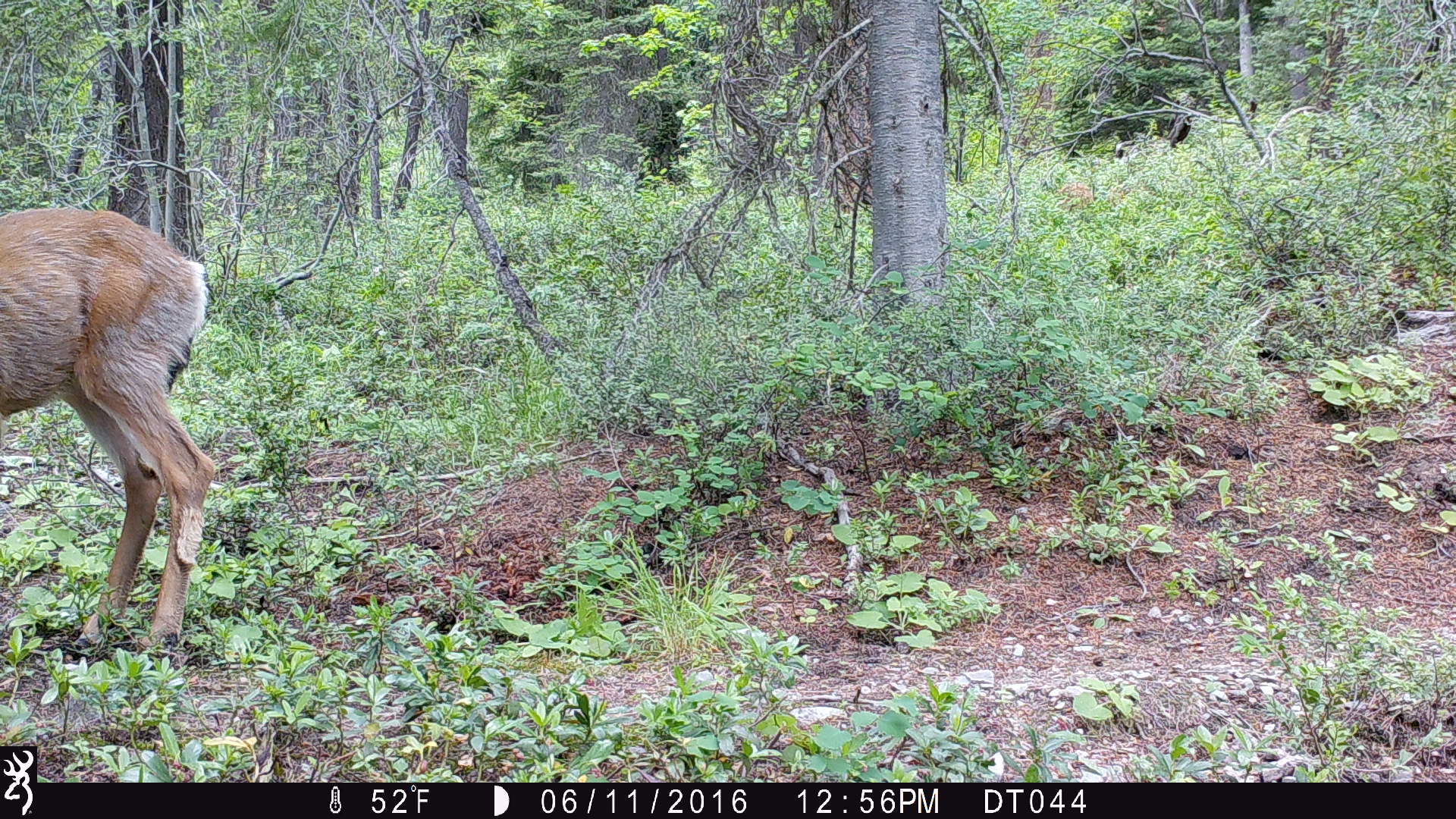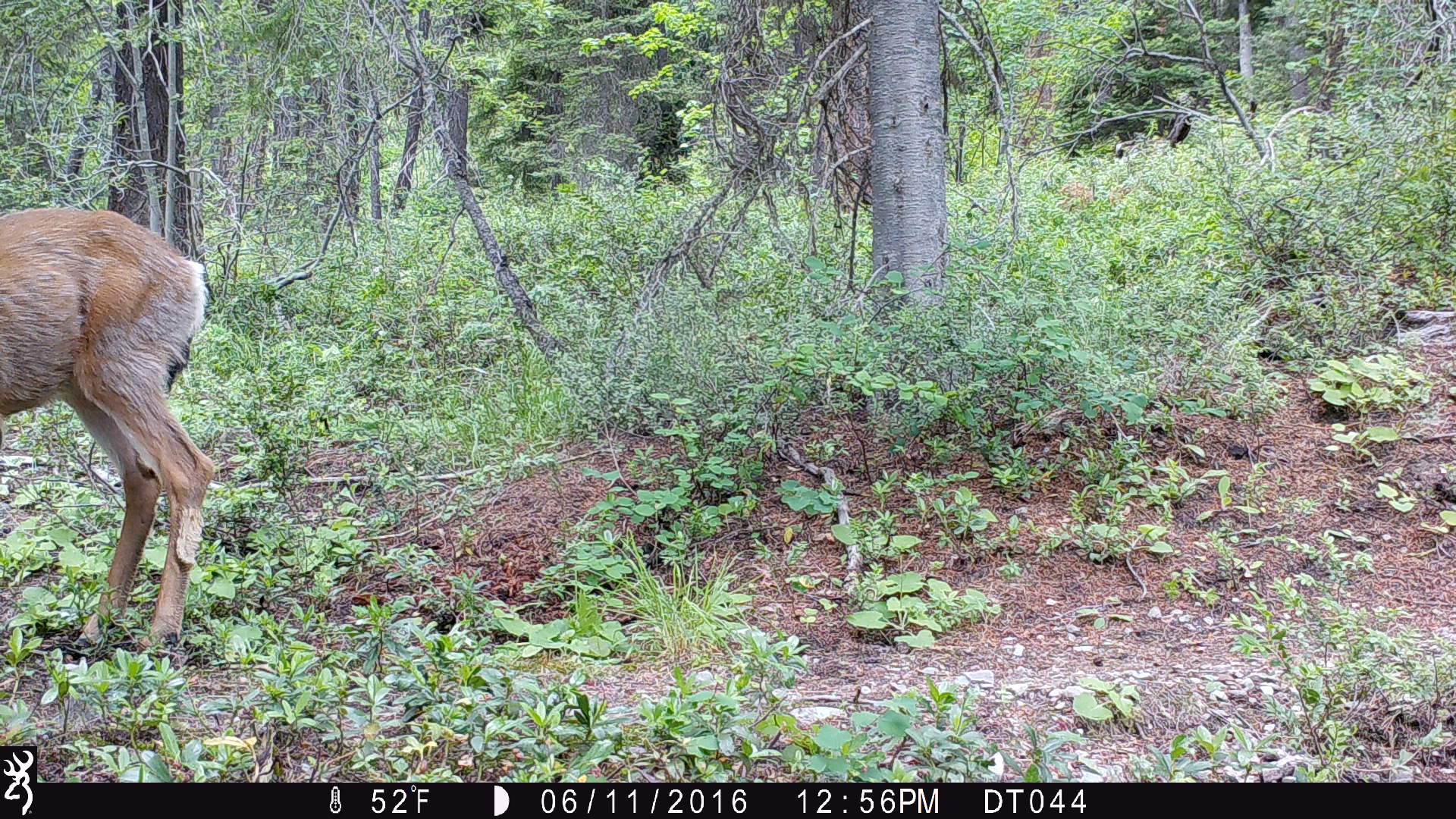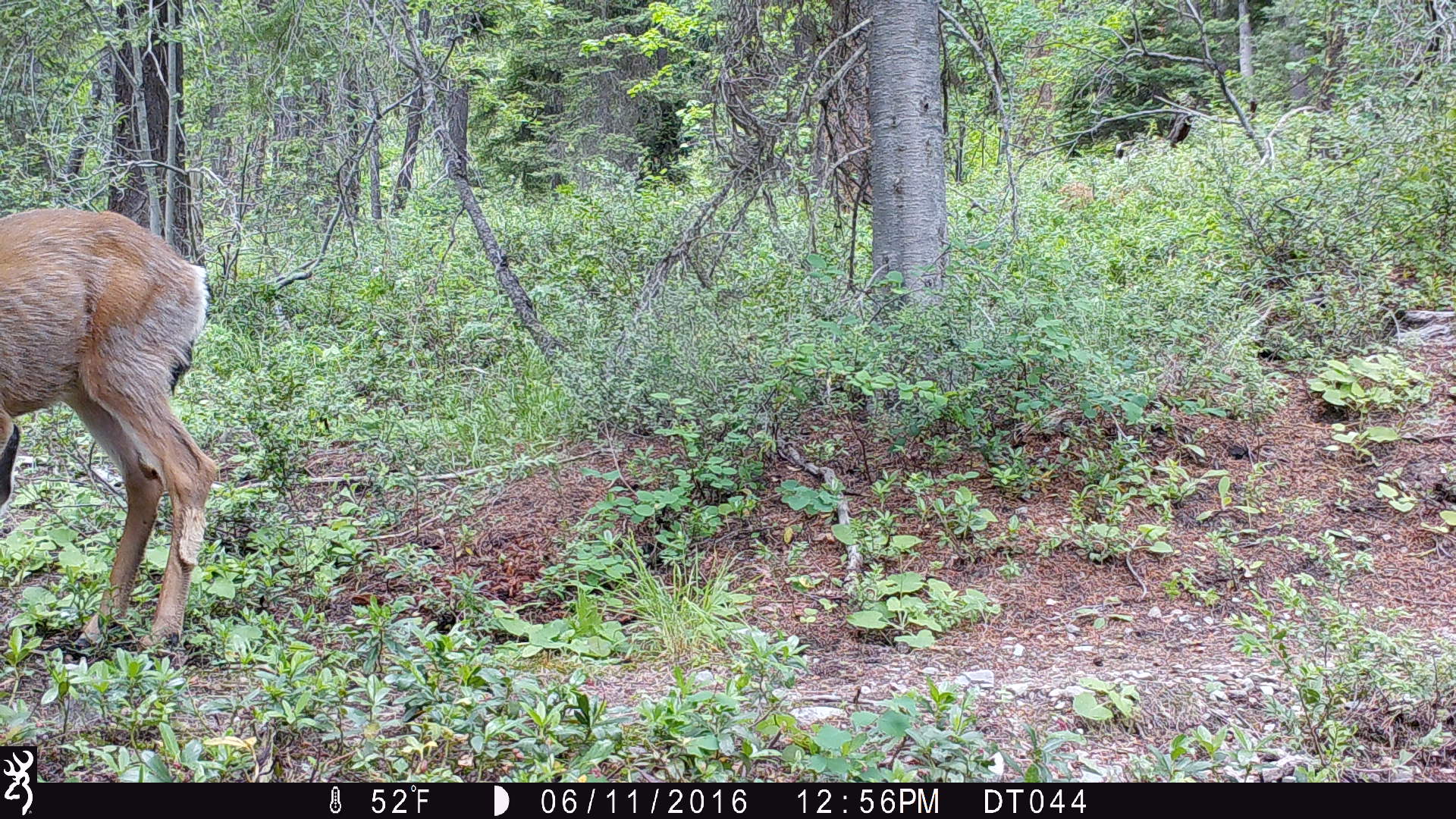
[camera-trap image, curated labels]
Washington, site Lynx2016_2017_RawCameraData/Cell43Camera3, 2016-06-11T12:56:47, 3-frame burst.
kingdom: Animalia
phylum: Chordata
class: Mammalia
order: Artiodactyla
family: Cervidae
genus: Odocoileus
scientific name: Odocoileus hemionus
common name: mule deer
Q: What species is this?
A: Odocoileus hemionus (mule deer).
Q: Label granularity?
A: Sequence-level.